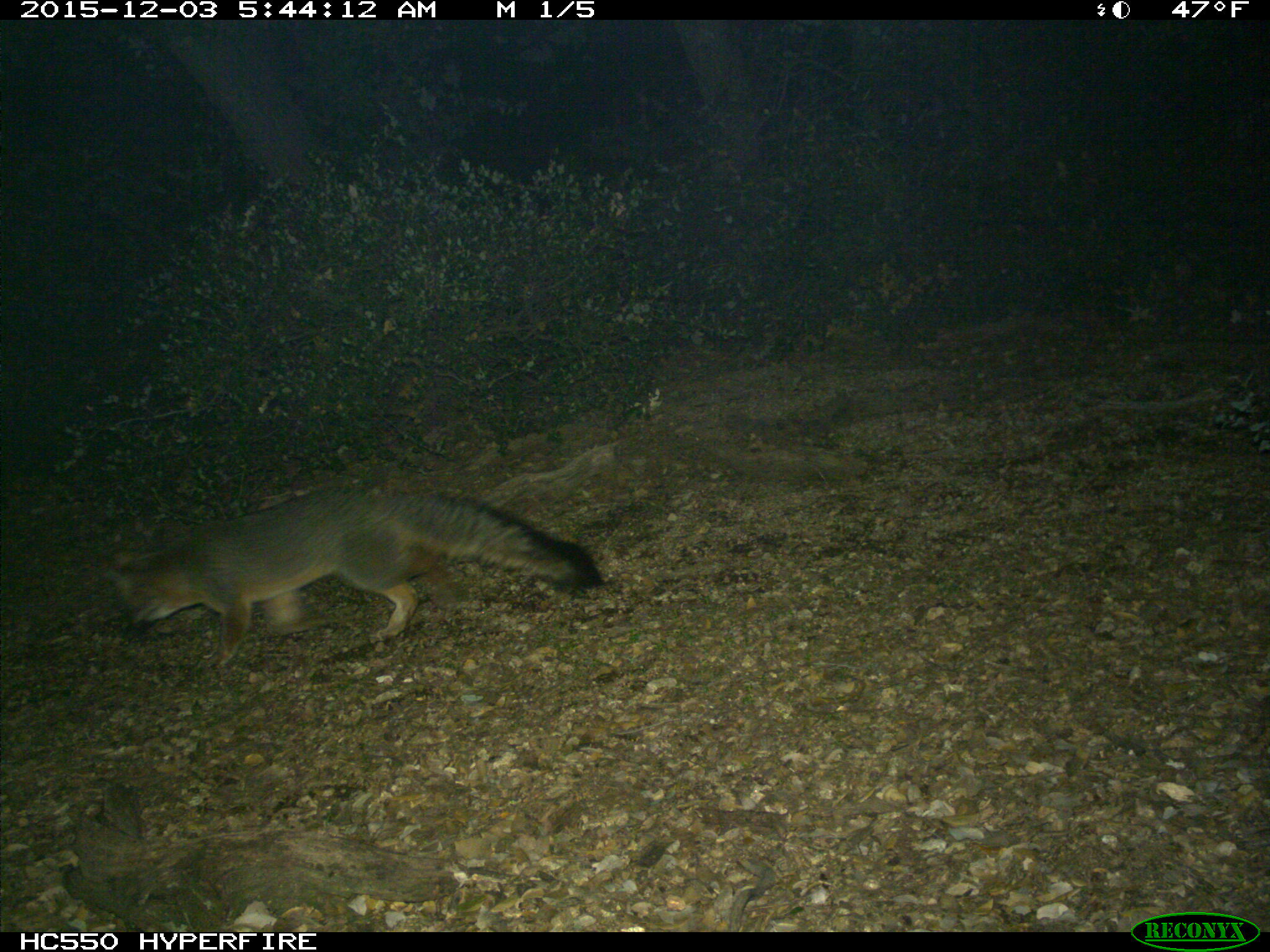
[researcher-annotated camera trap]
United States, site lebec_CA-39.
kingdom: Animalia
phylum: Chordata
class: Mammalia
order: Carnivora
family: Canidae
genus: Urocyon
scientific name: Urocyon cinereoargenteus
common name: gray fox